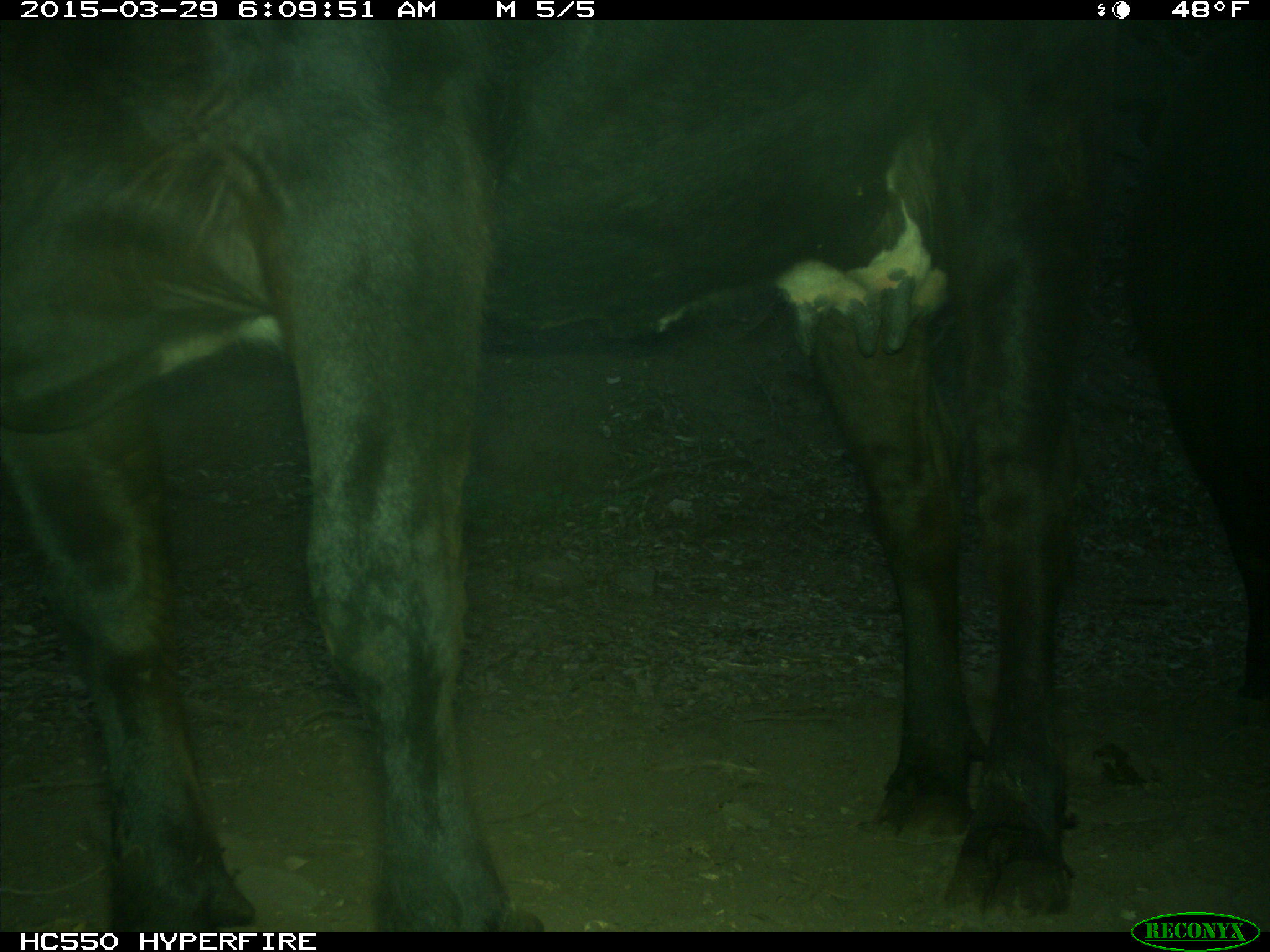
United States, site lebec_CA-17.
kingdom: Animalia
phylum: Chordata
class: Mammalia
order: Artiodactyla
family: Bovidae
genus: Bos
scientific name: Bos taurus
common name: domestic cow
Bos taurus (domestic cow).